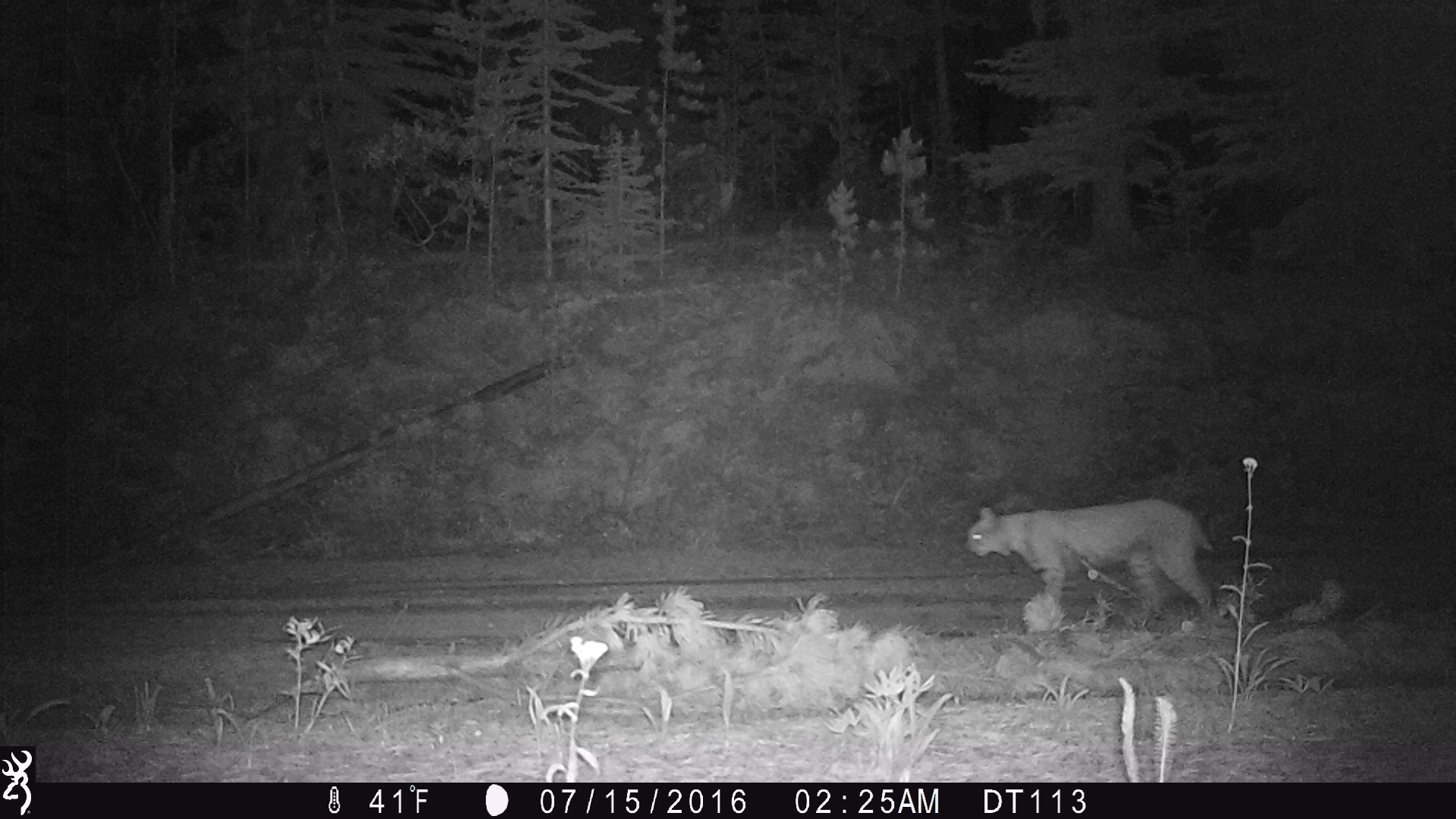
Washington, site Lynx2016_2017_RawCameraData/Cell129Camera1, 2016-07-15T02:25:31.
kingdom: Animalia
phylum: Chordata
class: Mammalia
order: Carnivora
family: Felidae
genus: Lynx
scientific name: Lynx rufus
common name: bobcat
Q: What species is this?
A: Lynx rufus (bobcat).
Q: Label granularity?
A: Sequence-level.